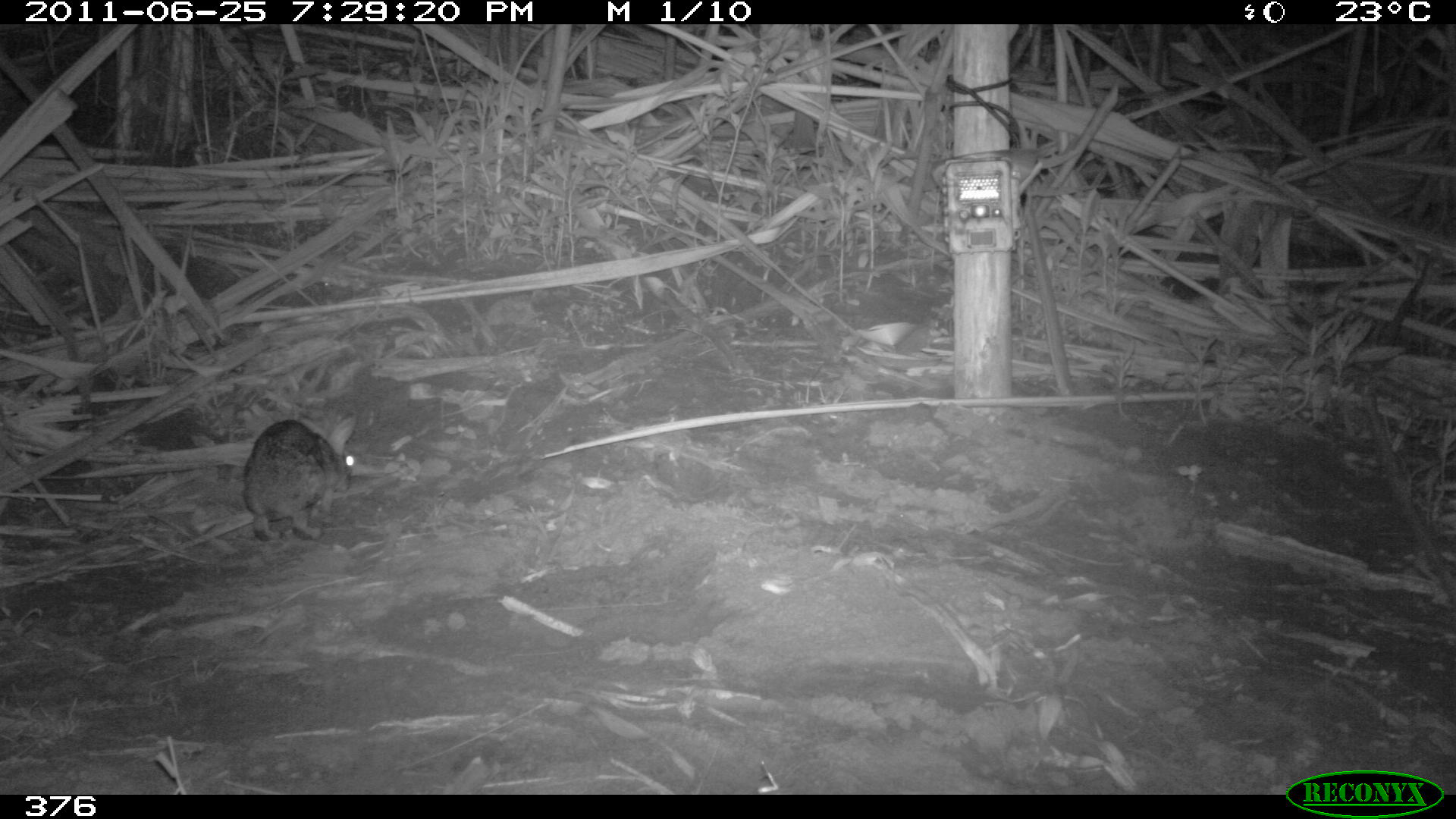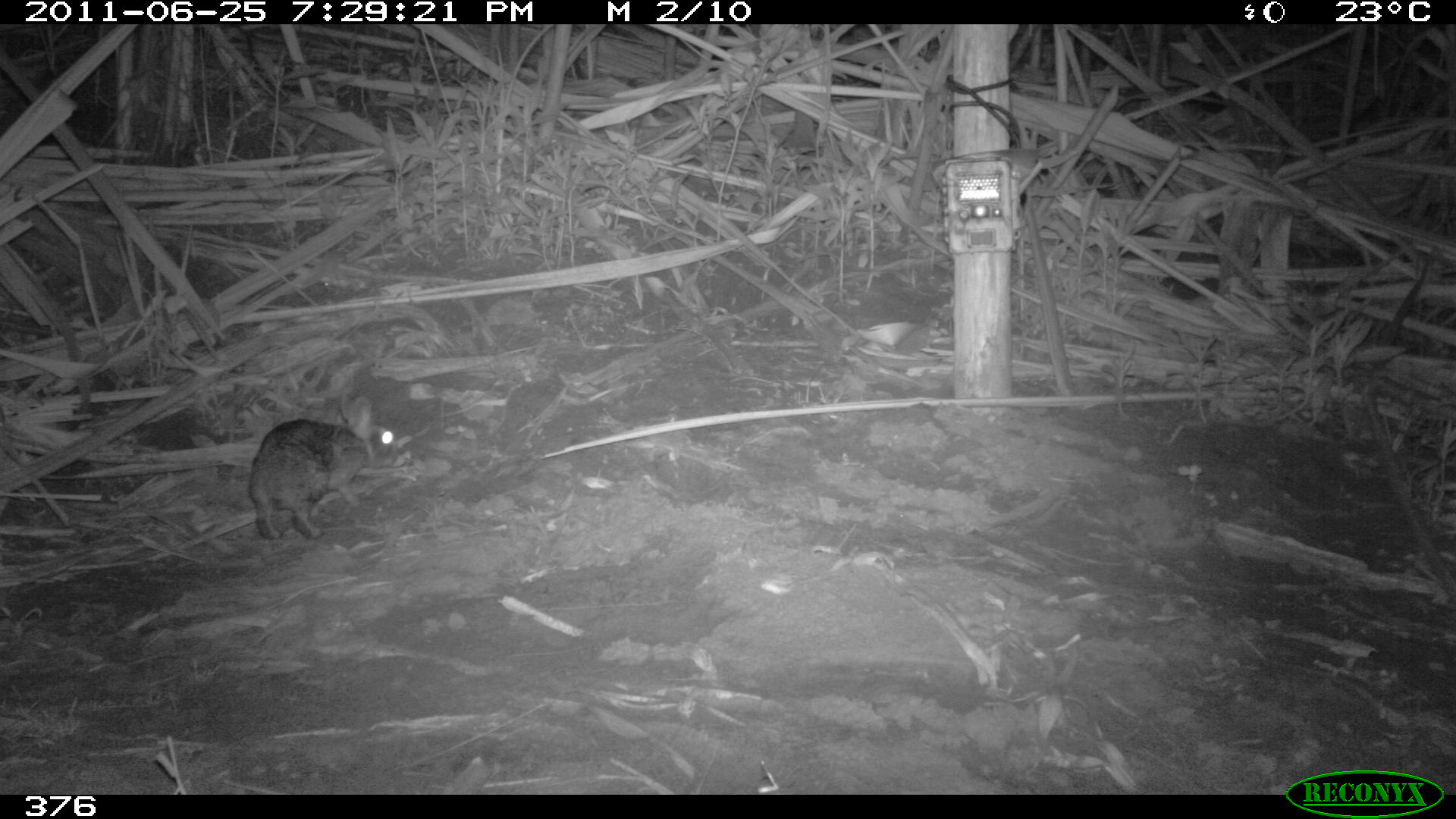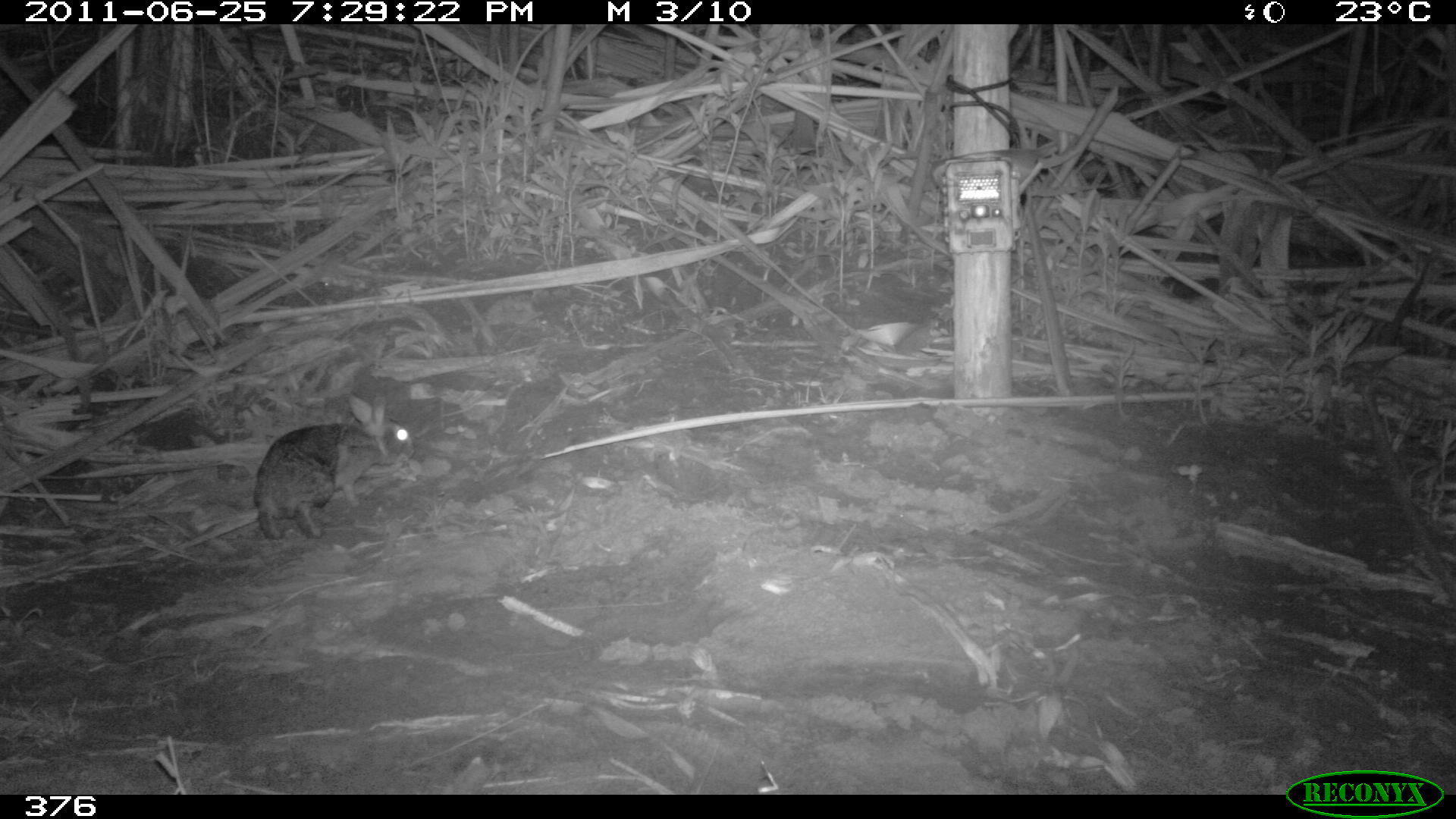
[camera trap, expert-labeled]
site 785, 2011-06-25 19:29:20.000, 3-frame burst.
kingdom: Animalia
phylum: Chordata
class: Mammalia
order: Lagomorpha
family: Leporidae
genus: Sylvilagus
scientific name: Sylvilagus brasiliensis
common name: tapeti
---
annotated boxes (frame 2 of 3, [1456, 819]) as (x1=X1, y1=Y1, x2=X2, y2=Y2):
sylvilagus brasiliensis: (x1=246, y1=391, x2=406, y2=541)